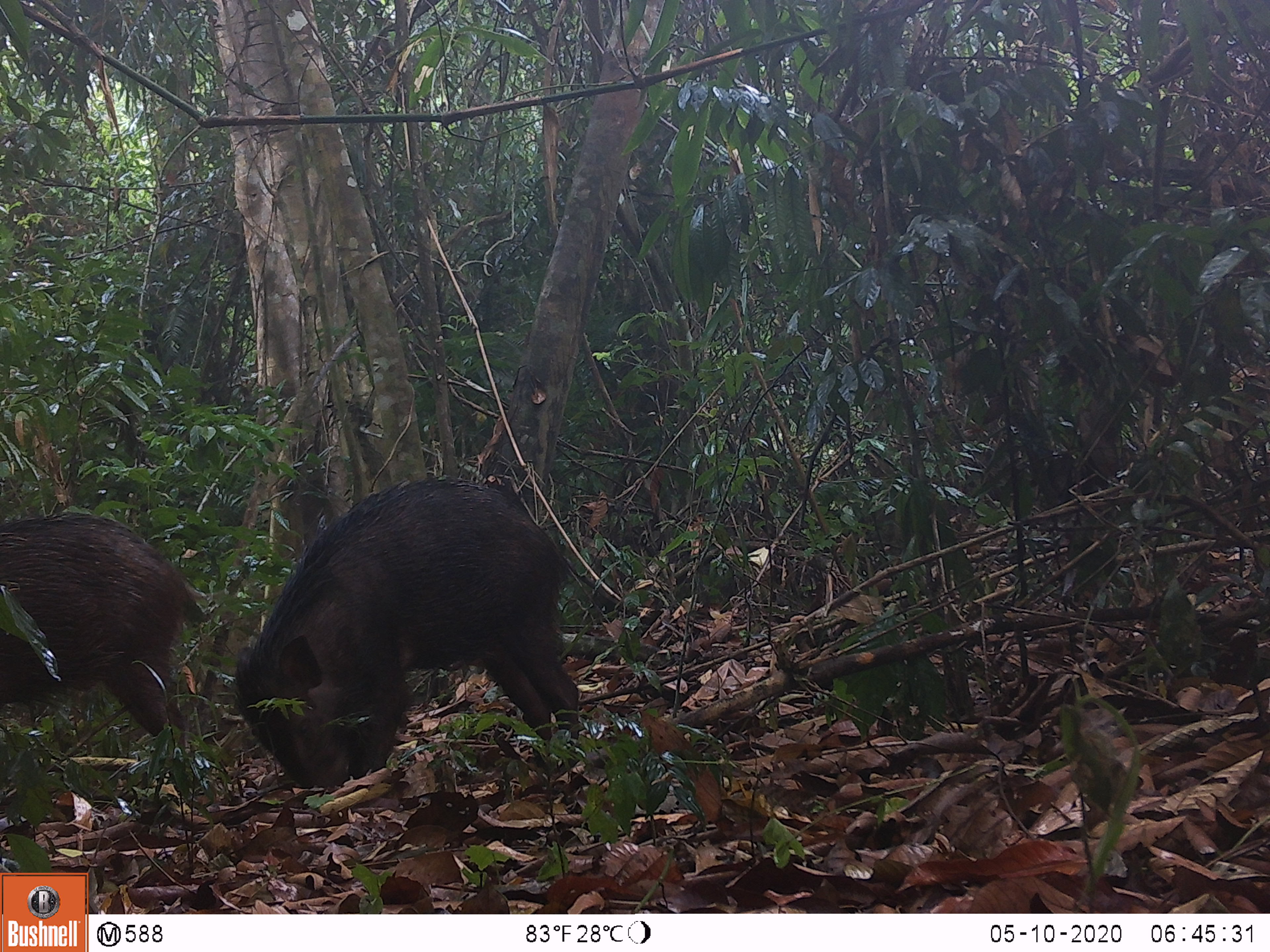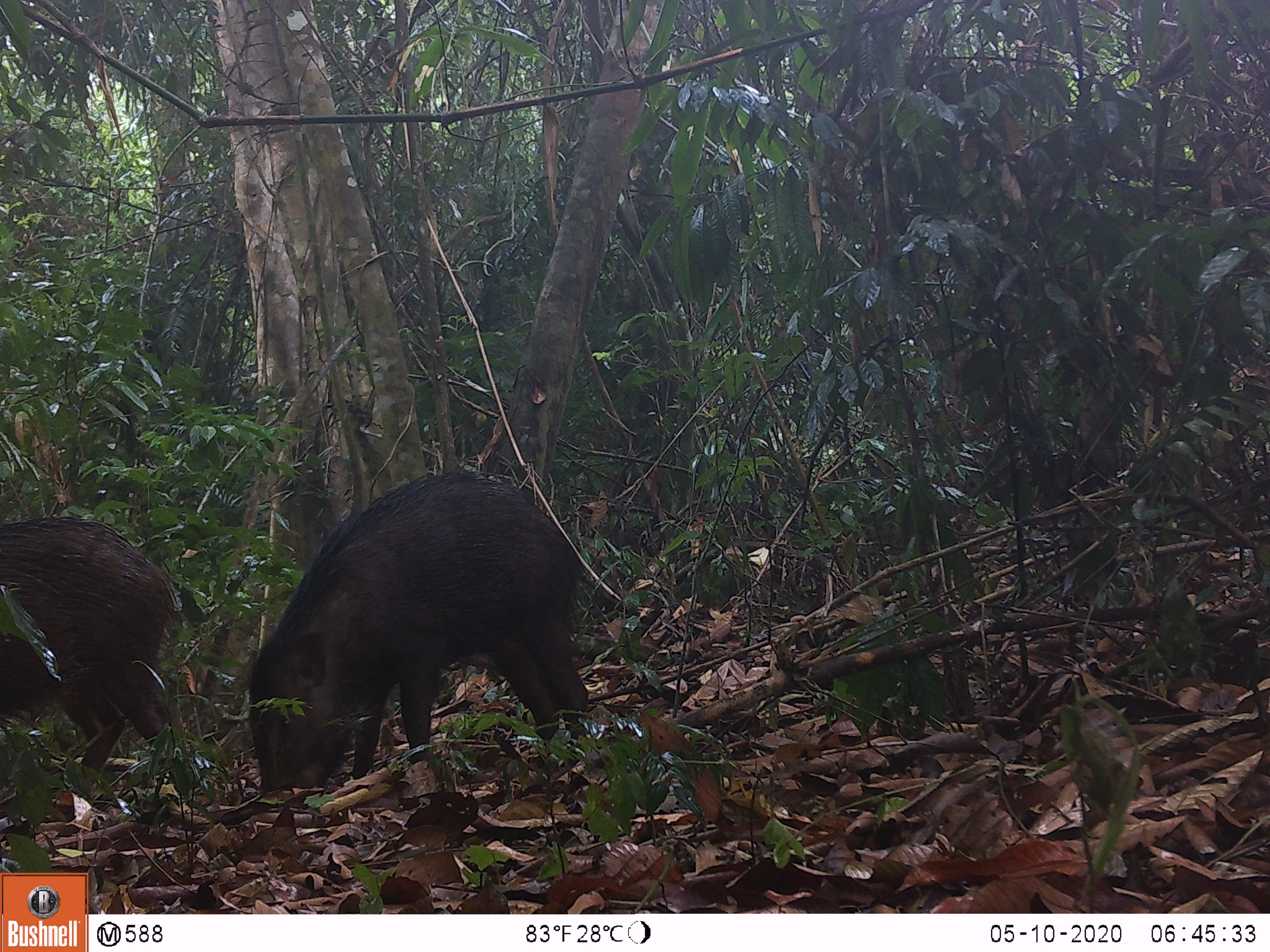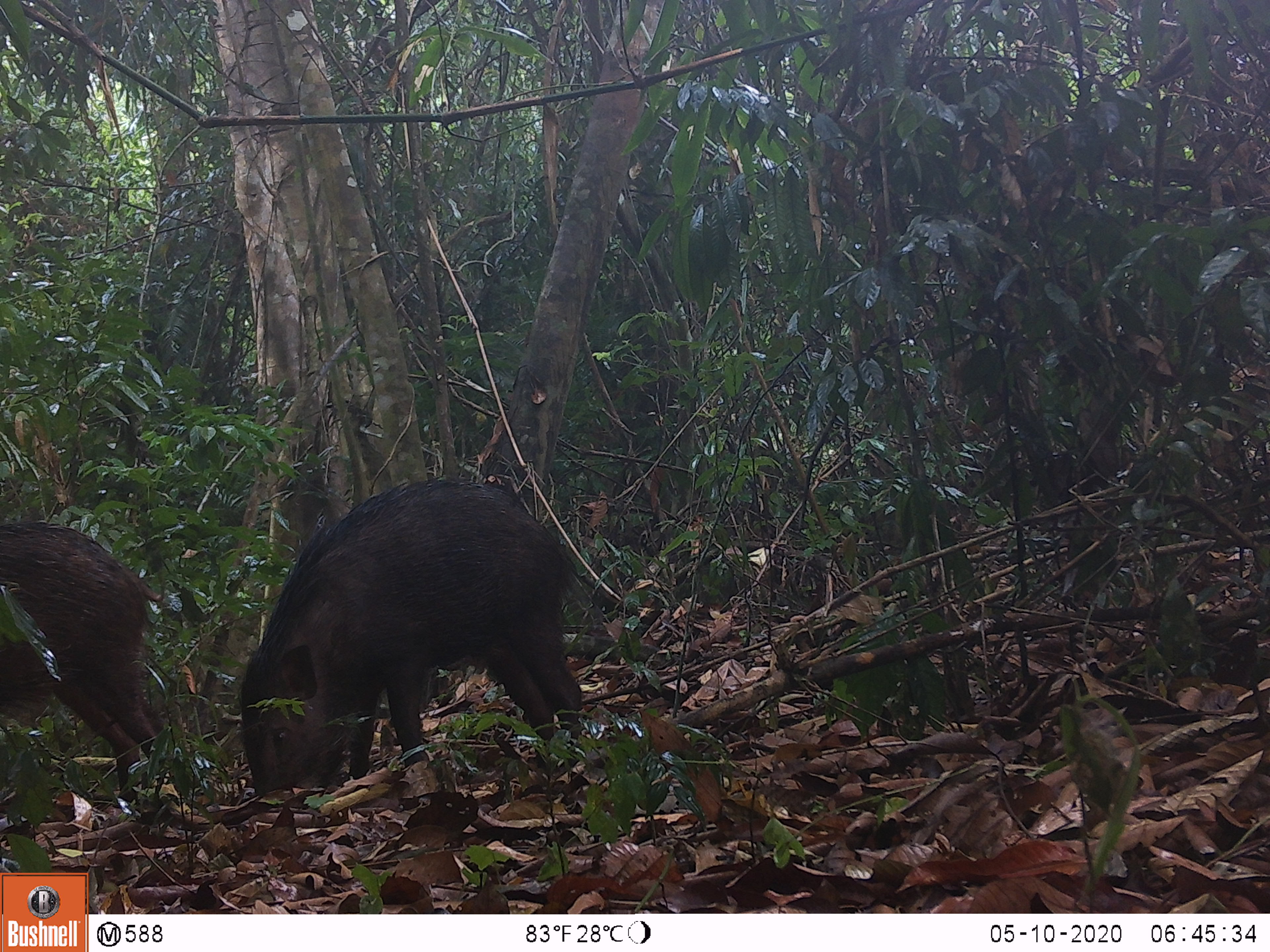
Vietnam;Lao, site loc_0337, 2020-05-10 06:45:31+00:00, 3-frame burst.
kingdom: Animalia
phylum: Chordata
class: Mammalia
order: Artiodactyla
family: Suidae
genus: Sus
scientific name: Sus scrofa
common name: eurasian wild pig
Eurasian wild pig (Sus scrofa). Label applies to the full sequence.